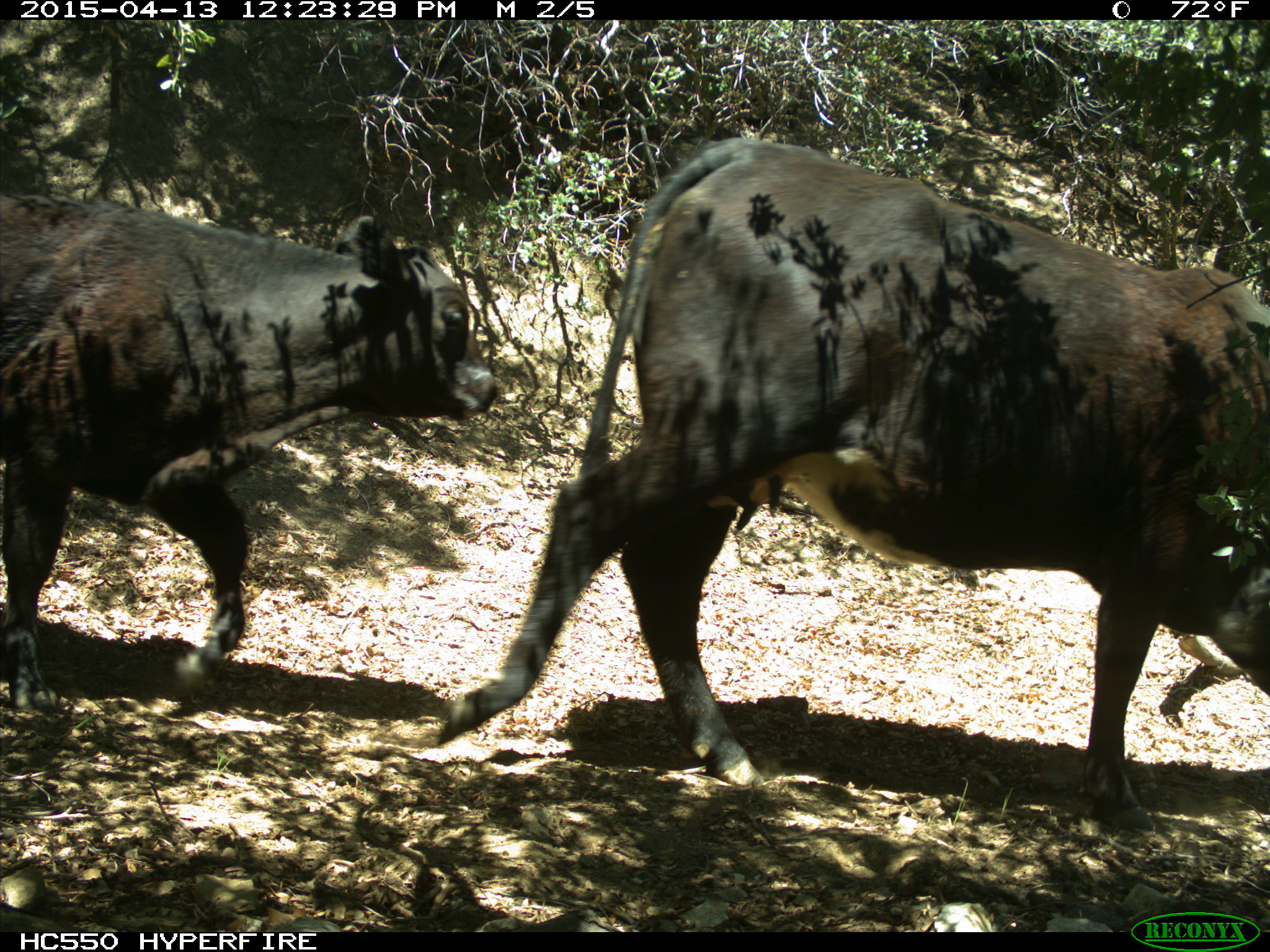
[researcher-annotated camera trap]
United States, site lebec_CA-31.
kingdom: Animalia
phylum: Chordata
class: Mammalia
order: Artiodactyla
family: Bovidae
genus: Bos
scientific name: Bos taurus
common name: domestic cow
Bos taurus (domestic cow).